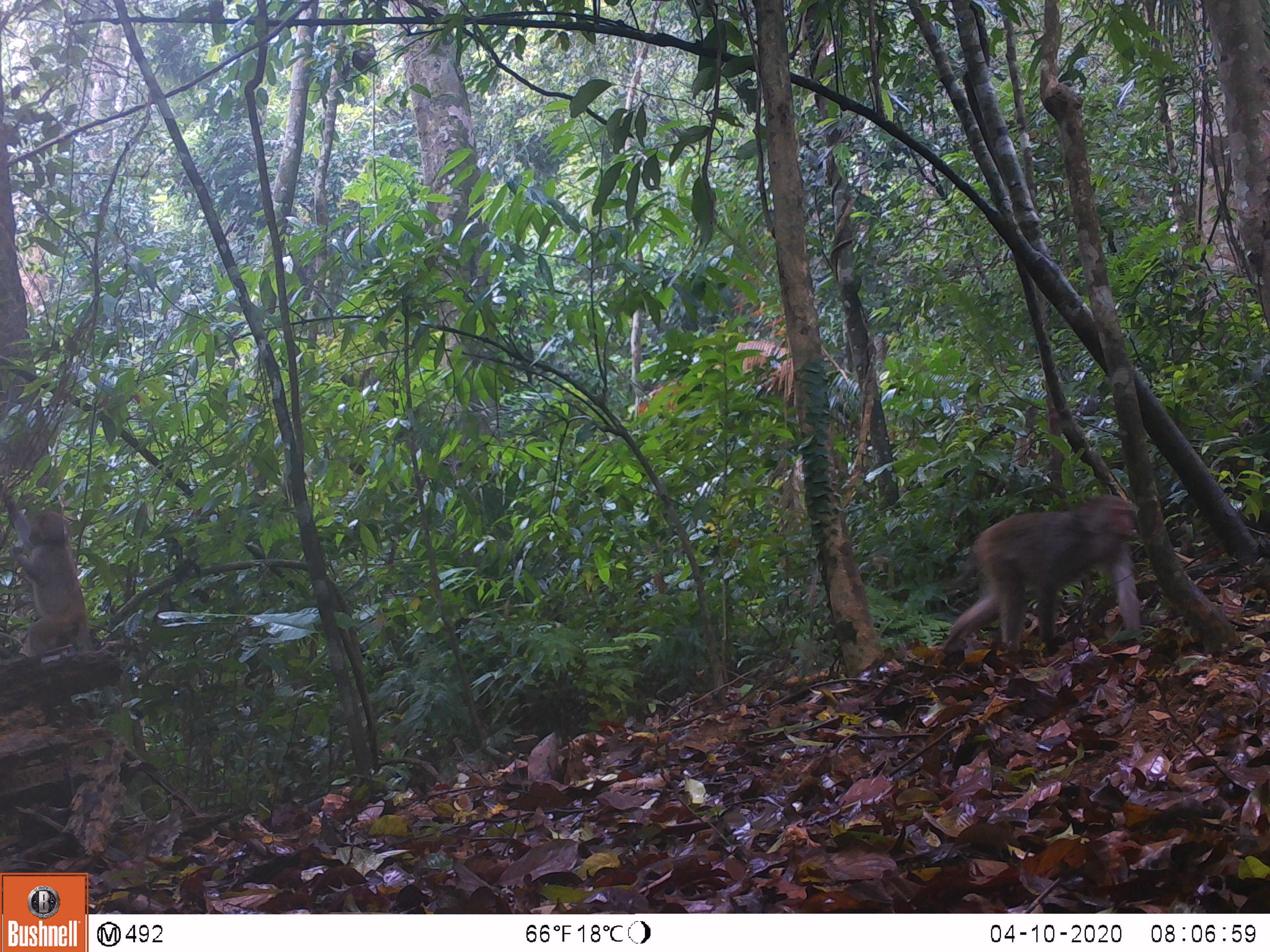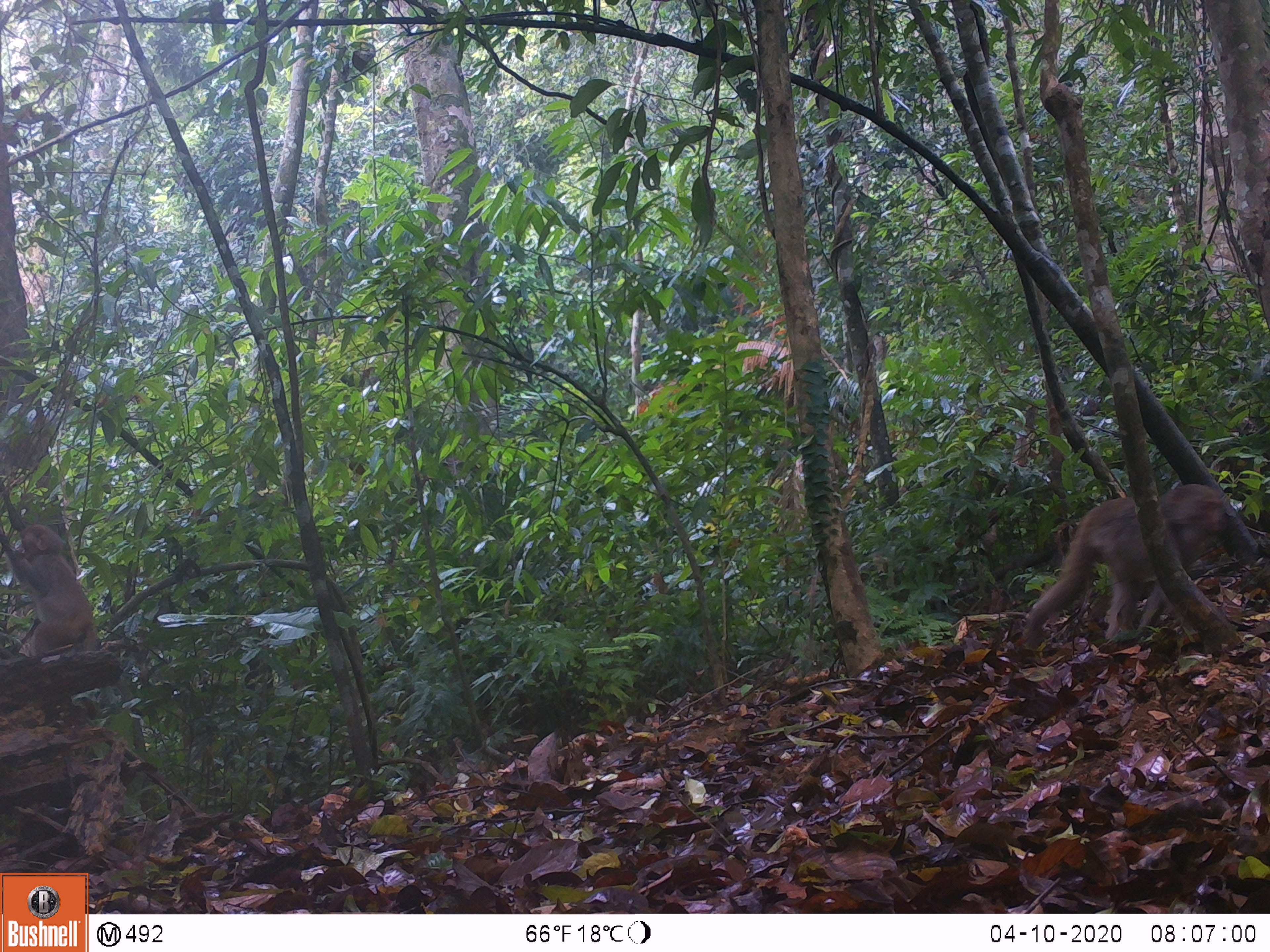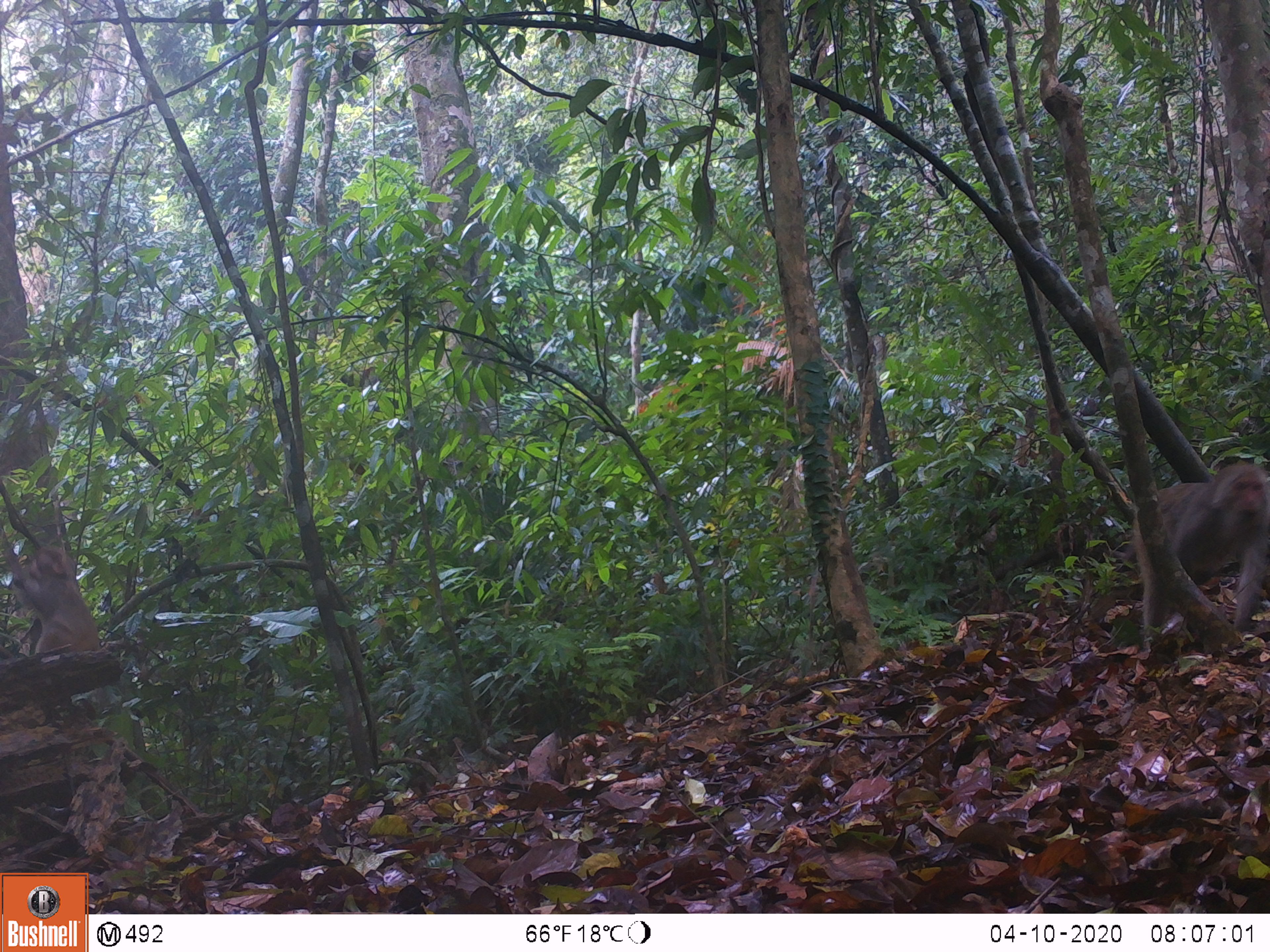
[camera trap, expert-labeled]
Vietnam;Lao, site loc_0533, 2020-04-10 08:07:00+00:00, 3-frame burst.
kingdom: Animalia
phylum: Chordata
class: Mammalia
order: Primates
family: Cercopithecidae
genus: Macaca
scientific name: Macaca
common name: macaques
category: assam or rhesus macaque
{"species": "assam or rhesus macaque (macaques) (Macaca)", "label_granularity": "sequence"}